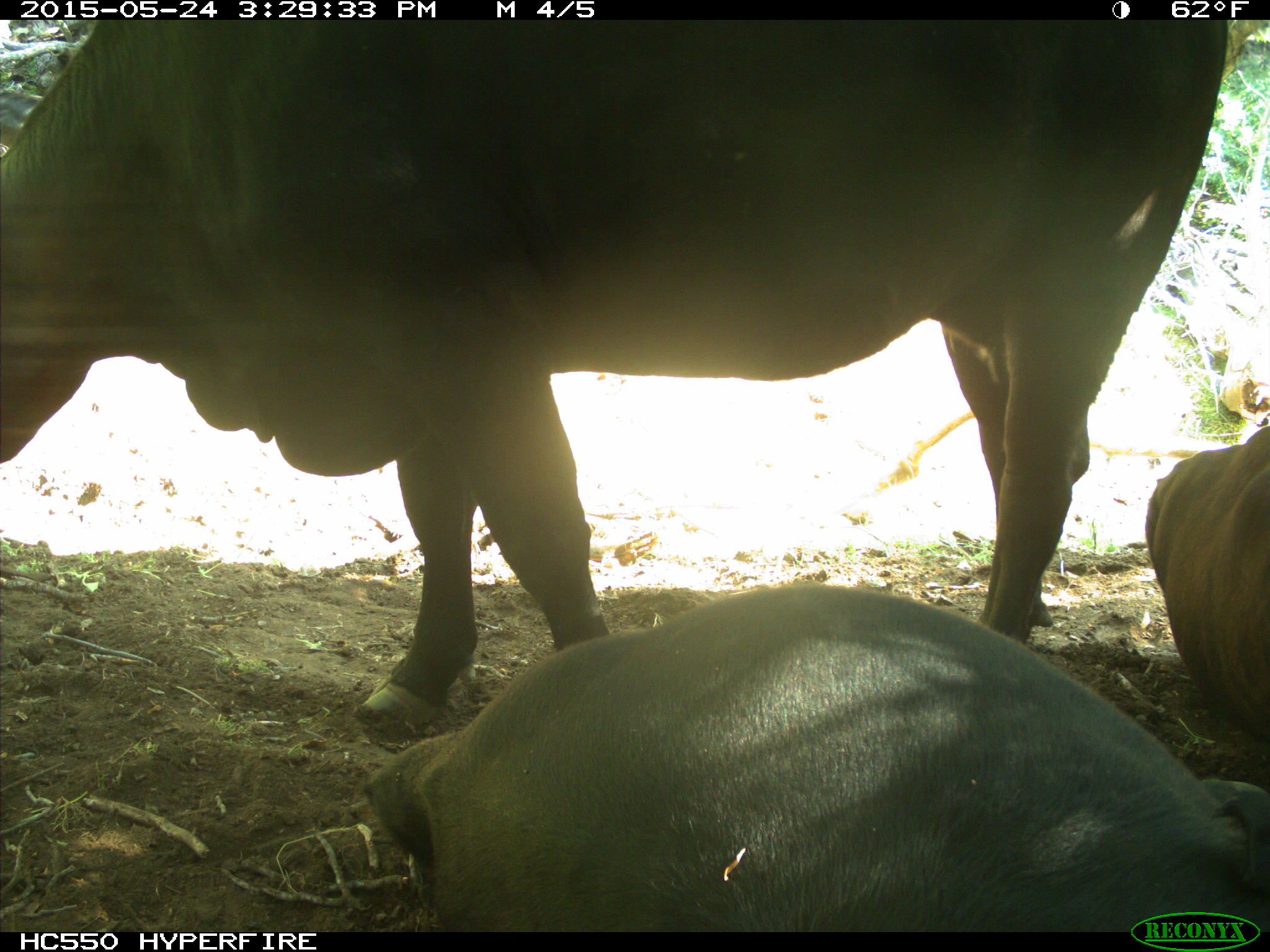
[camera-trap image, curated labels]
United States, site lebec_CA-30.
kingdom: Animalia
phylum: Chordata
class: Mammalia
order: Artiodactyla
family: Bovidae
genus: Bos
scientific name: Bos taurus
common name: domestic cow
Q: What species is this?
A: Bos taurus (domestic cow).